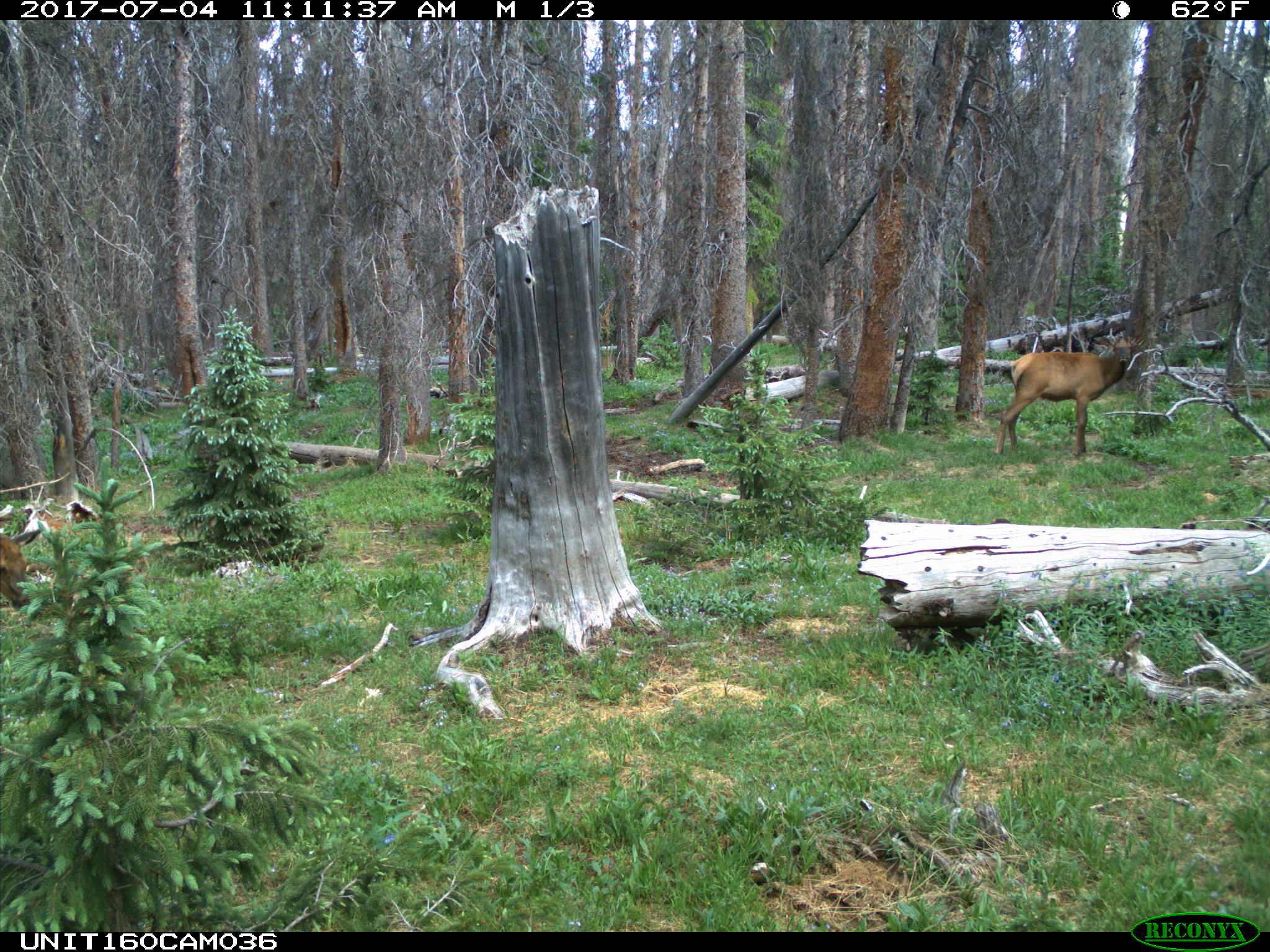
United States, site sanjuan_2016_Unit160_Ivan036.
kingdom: Animalia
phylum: Chordata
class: Mammalia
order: Artiodactyla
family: Cervidae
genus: Cervus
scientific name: Cervus elaphus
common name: red deer